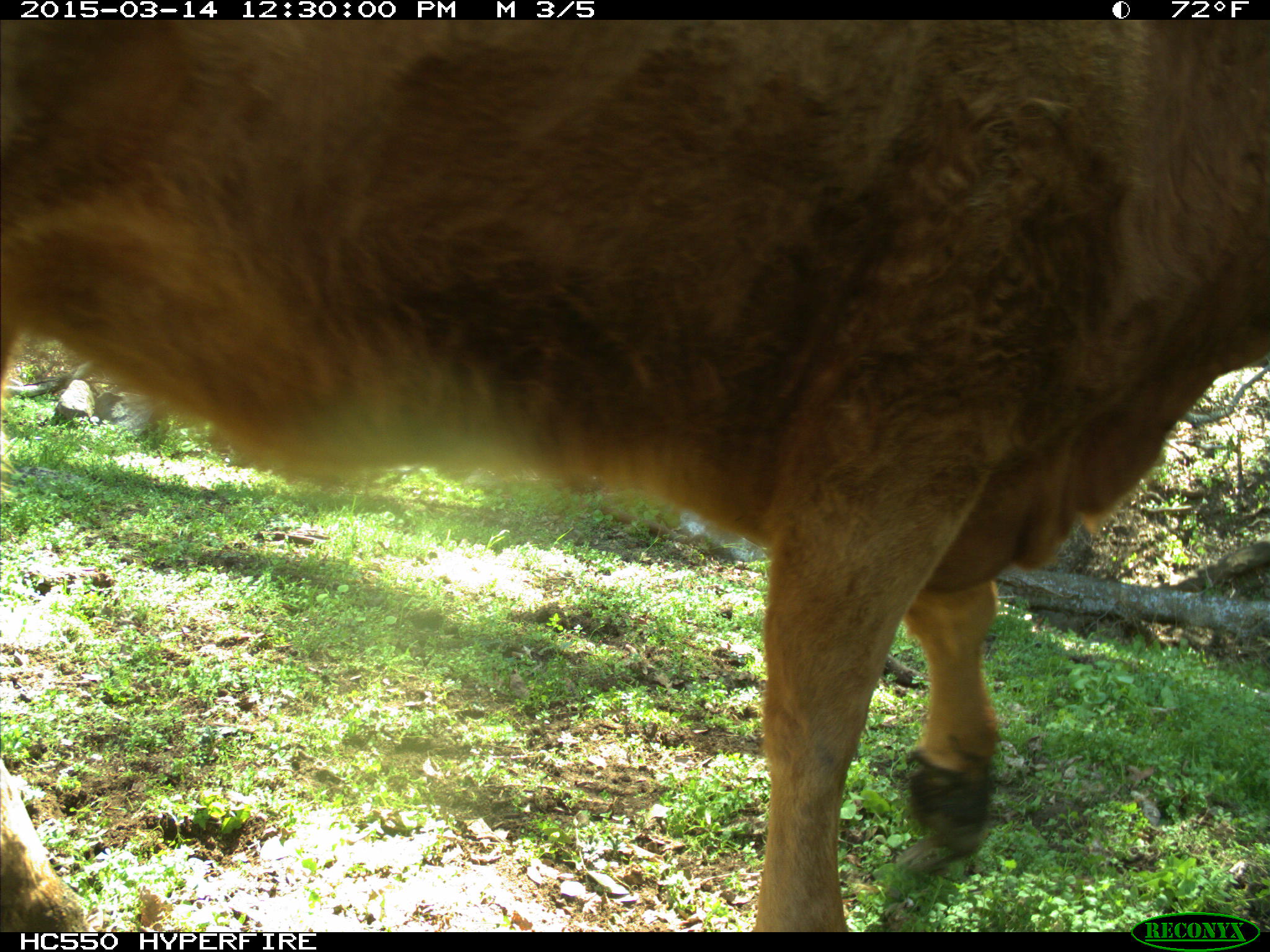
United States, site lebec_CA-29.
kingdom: Animalia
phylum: Chordata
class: Mammalia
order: Artiodactyla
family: Bovidae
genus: Bos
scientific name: Bos taurus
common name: domestic cow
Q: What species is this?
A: Bos taurus (domestic cow).